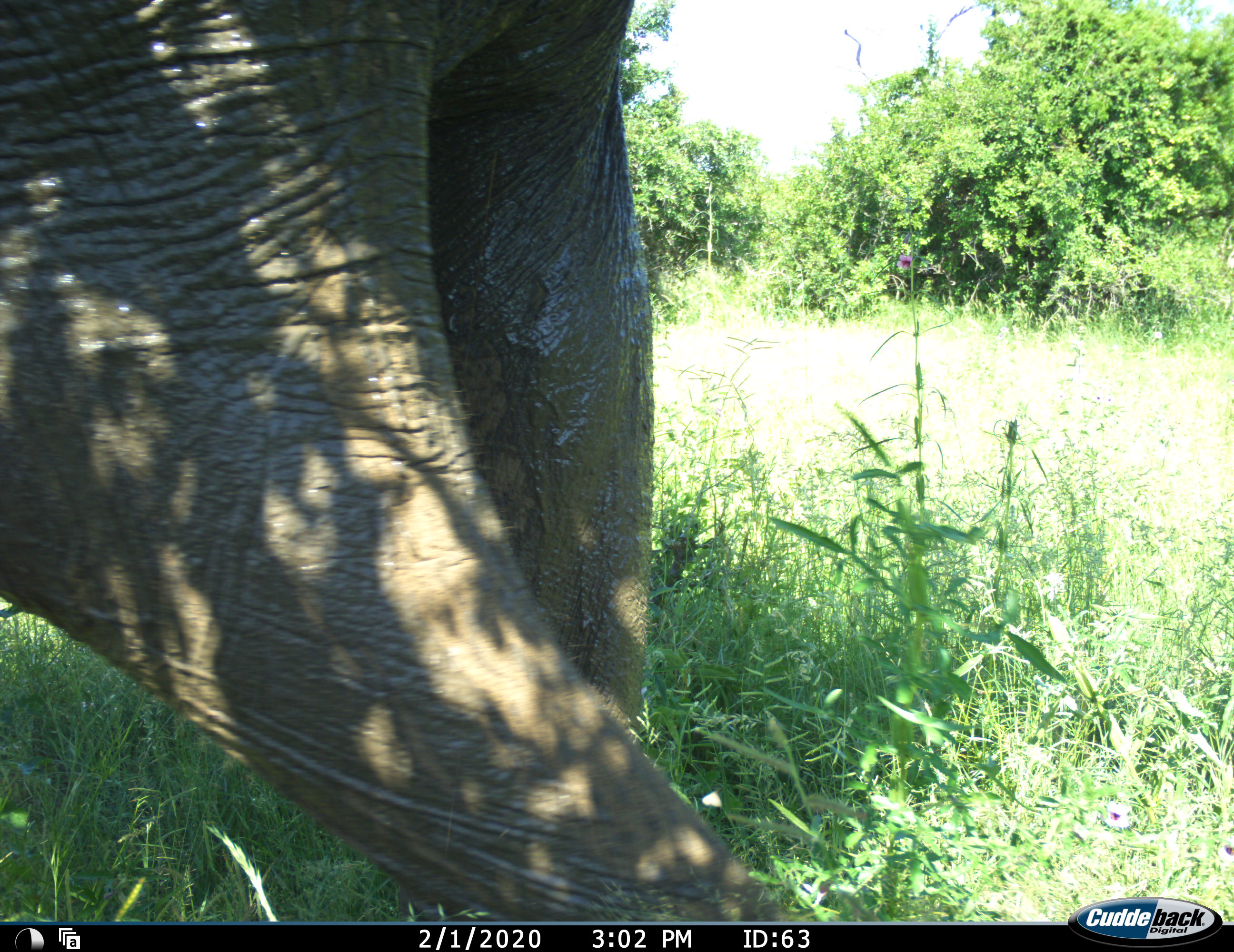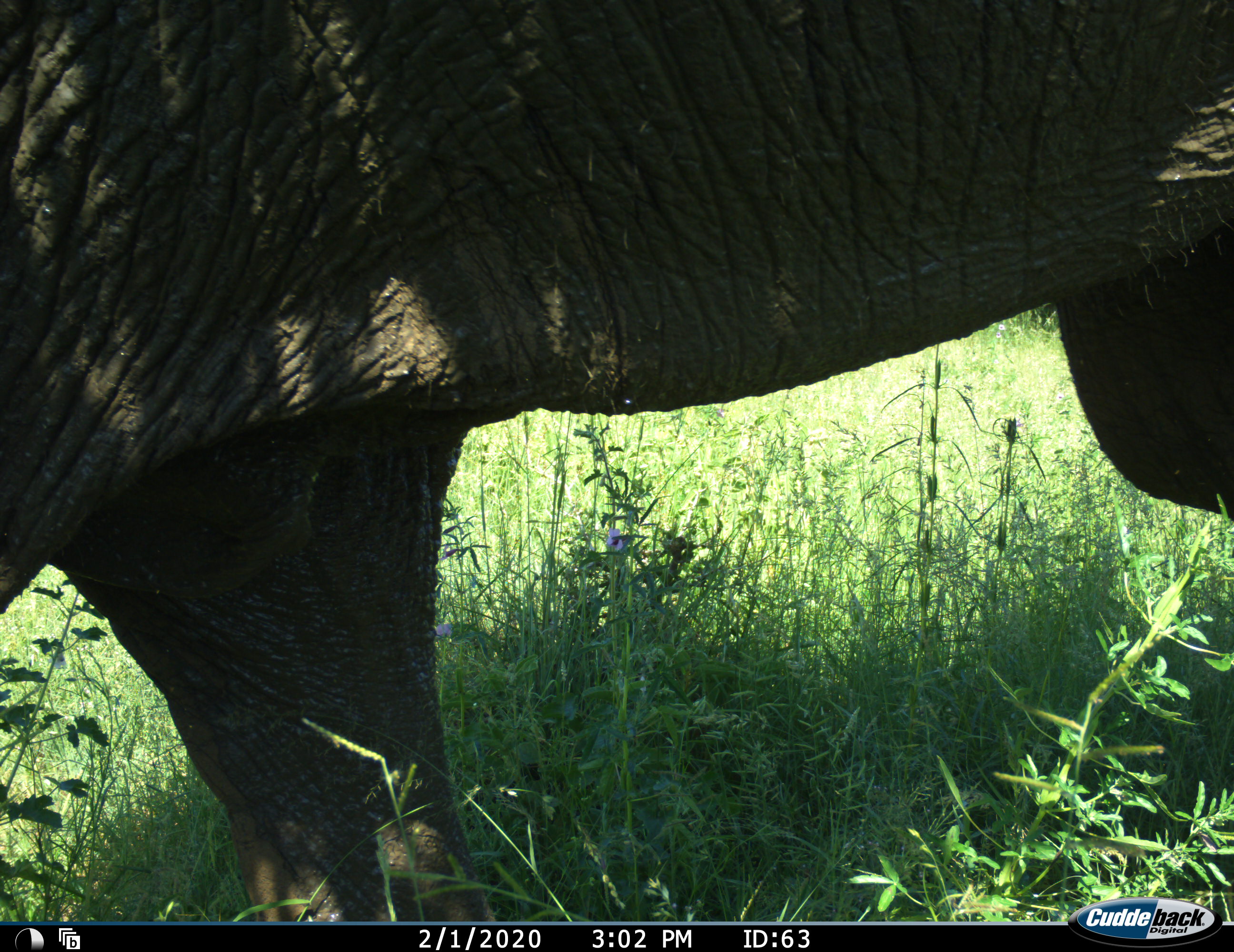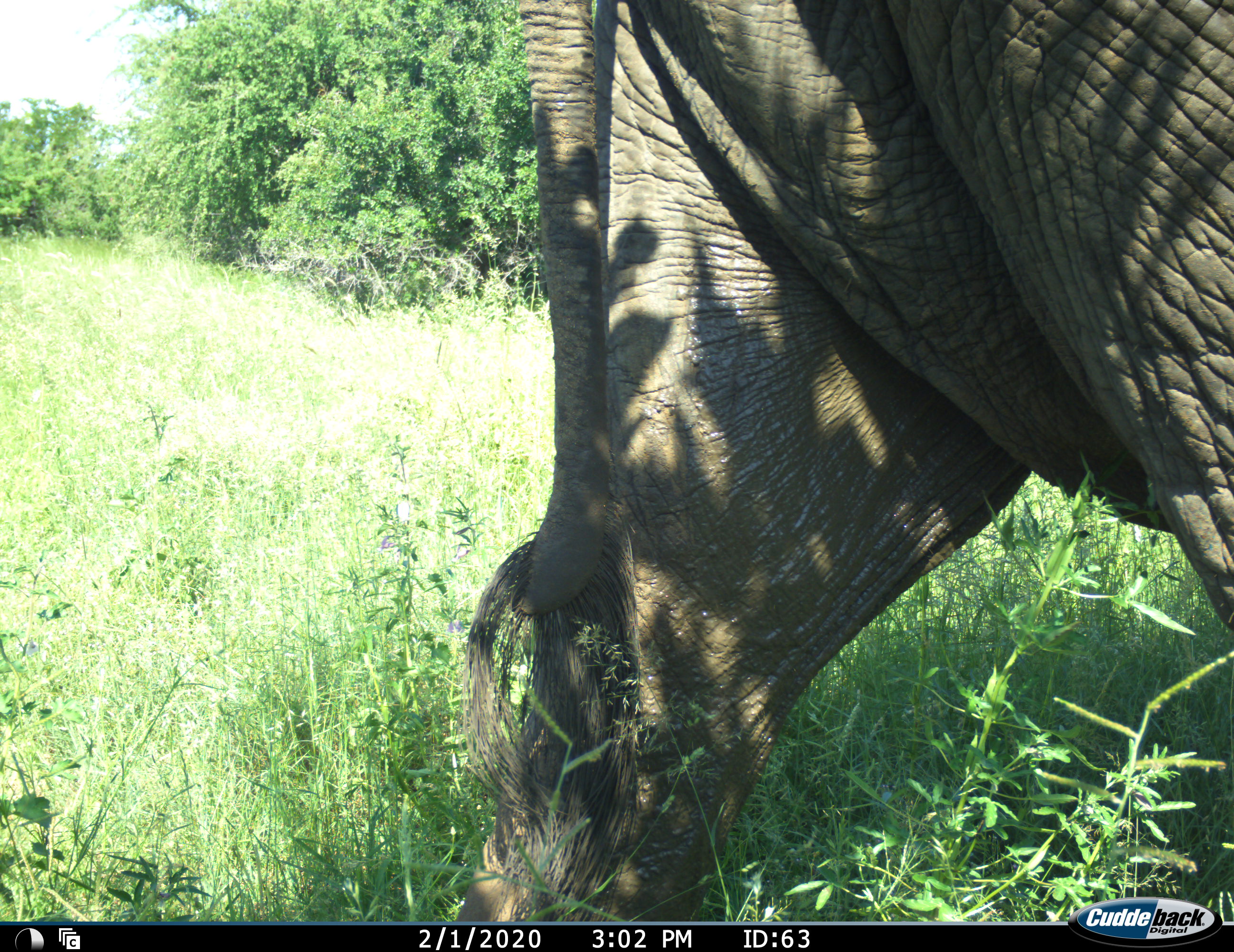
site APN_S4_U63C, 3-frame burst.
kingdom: Animalia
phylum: Chordata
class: Mammalia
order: Proboscidea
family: Elephantidae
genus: Loxodonta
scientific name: Loxodonta africana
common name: african bush elephant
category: elephant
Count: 1.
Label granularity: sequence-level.